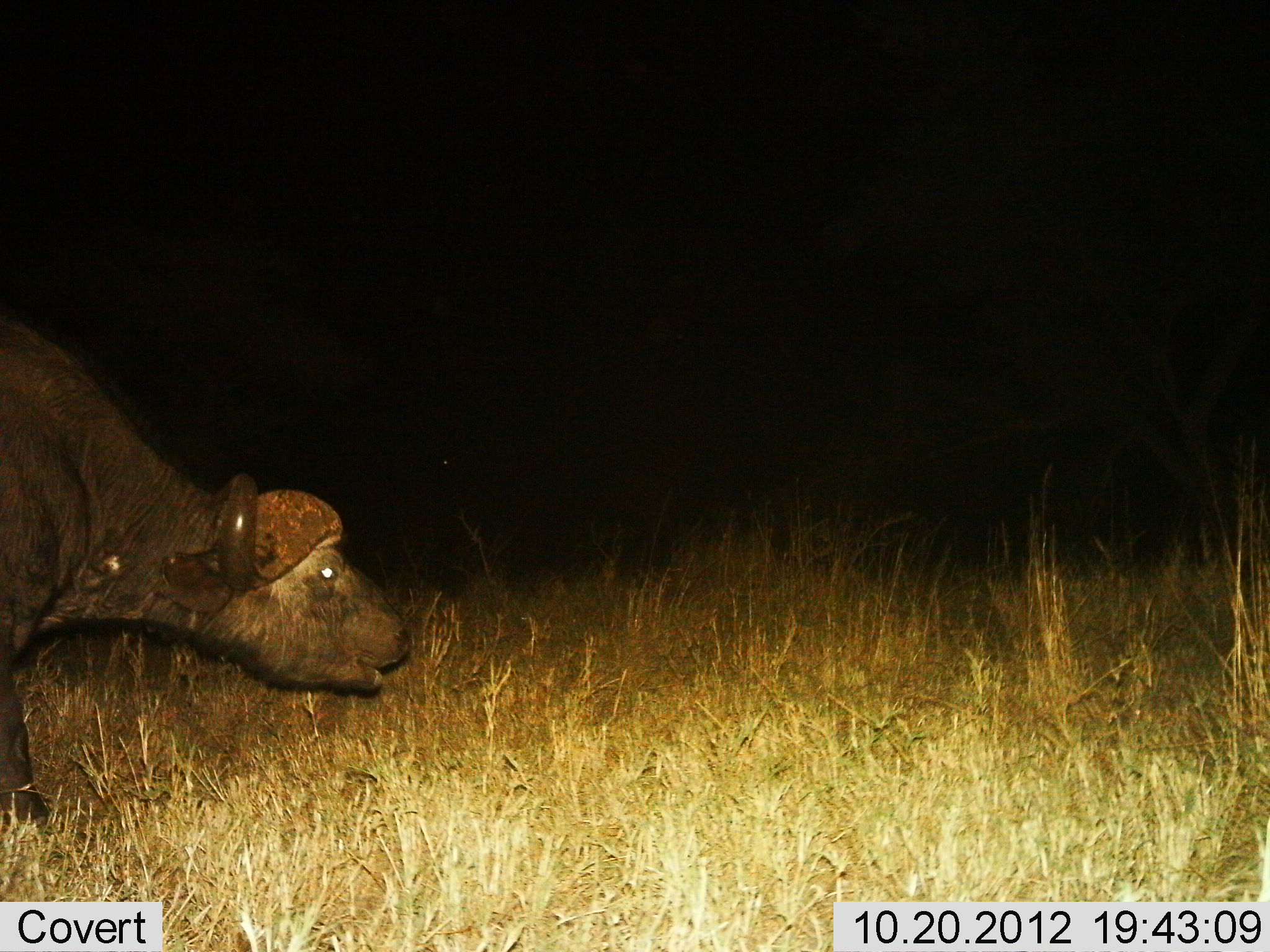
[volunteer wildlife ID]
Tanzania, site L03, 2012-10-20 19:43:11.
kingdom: Animalia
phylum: Chordata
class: Mammalia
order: Artiodactyla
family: Bovidae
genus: Syncerus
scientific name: Syncerus caffer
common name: cape buffalo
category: buffalo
Buffalo (cape buffalo) (Syncerus caffer), count 1. Behavior (volunteer vote fractions): standing 40%, resting 0%, moving 50%, interacting 0%. Young present (vote fraction): 0%. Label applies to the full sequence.